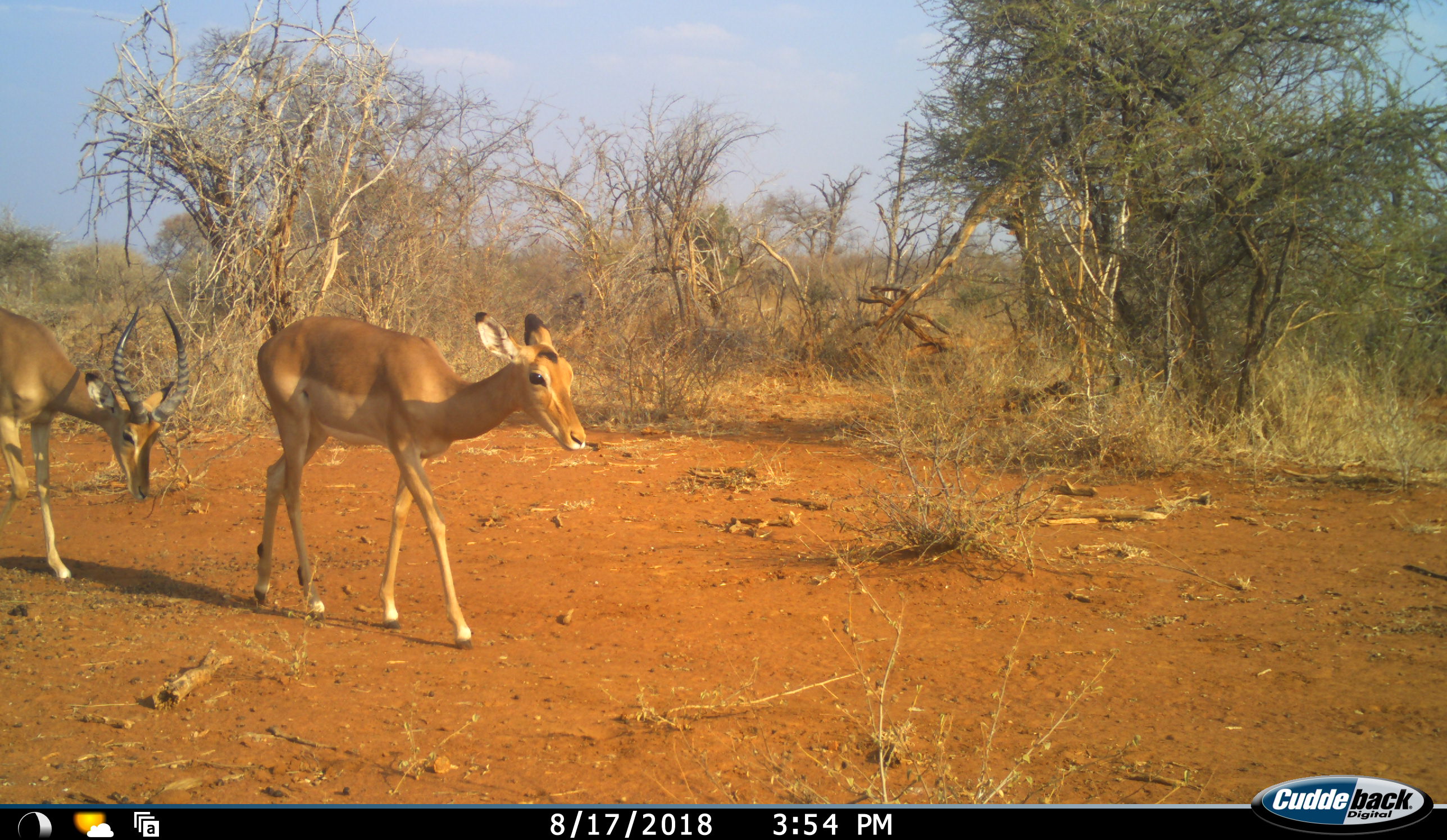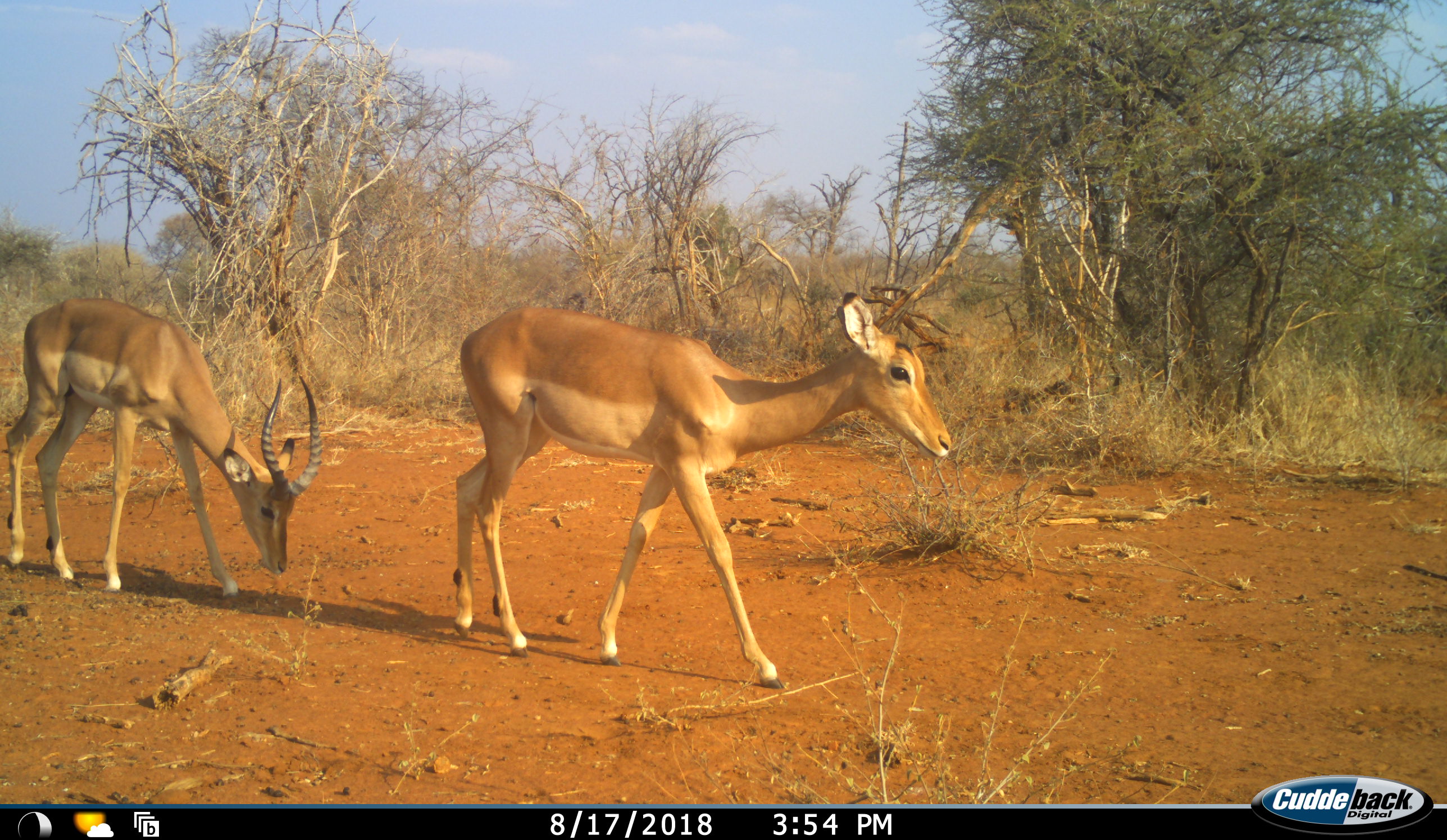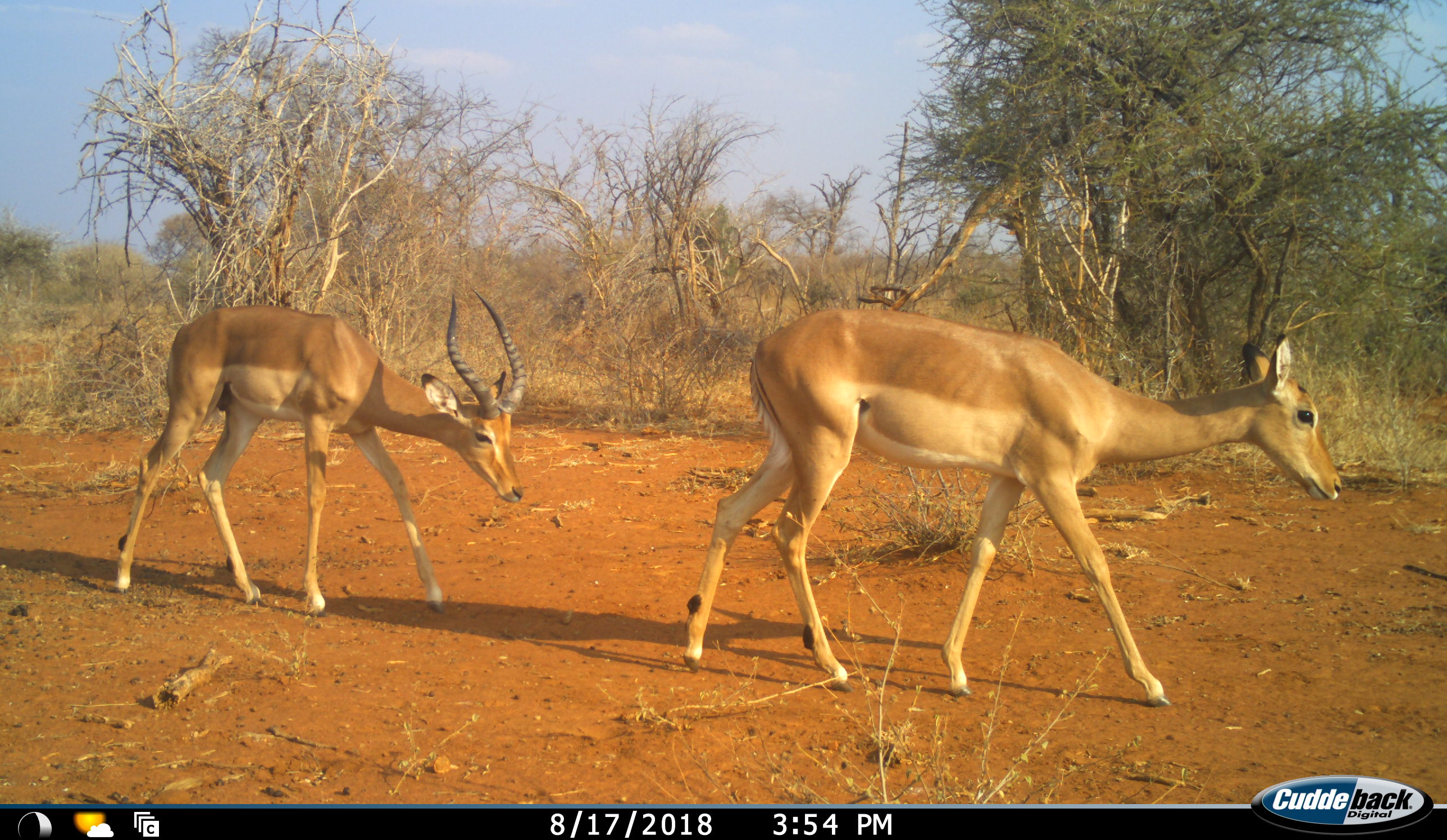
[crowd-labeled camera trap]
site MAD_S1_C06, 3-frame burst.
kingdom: Animalia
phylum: Chordata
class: Mammalia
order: Artiodactyla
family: Bovidae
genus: Aepyceros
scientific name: Aepyceros melampus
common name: impala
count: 2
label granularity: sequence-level